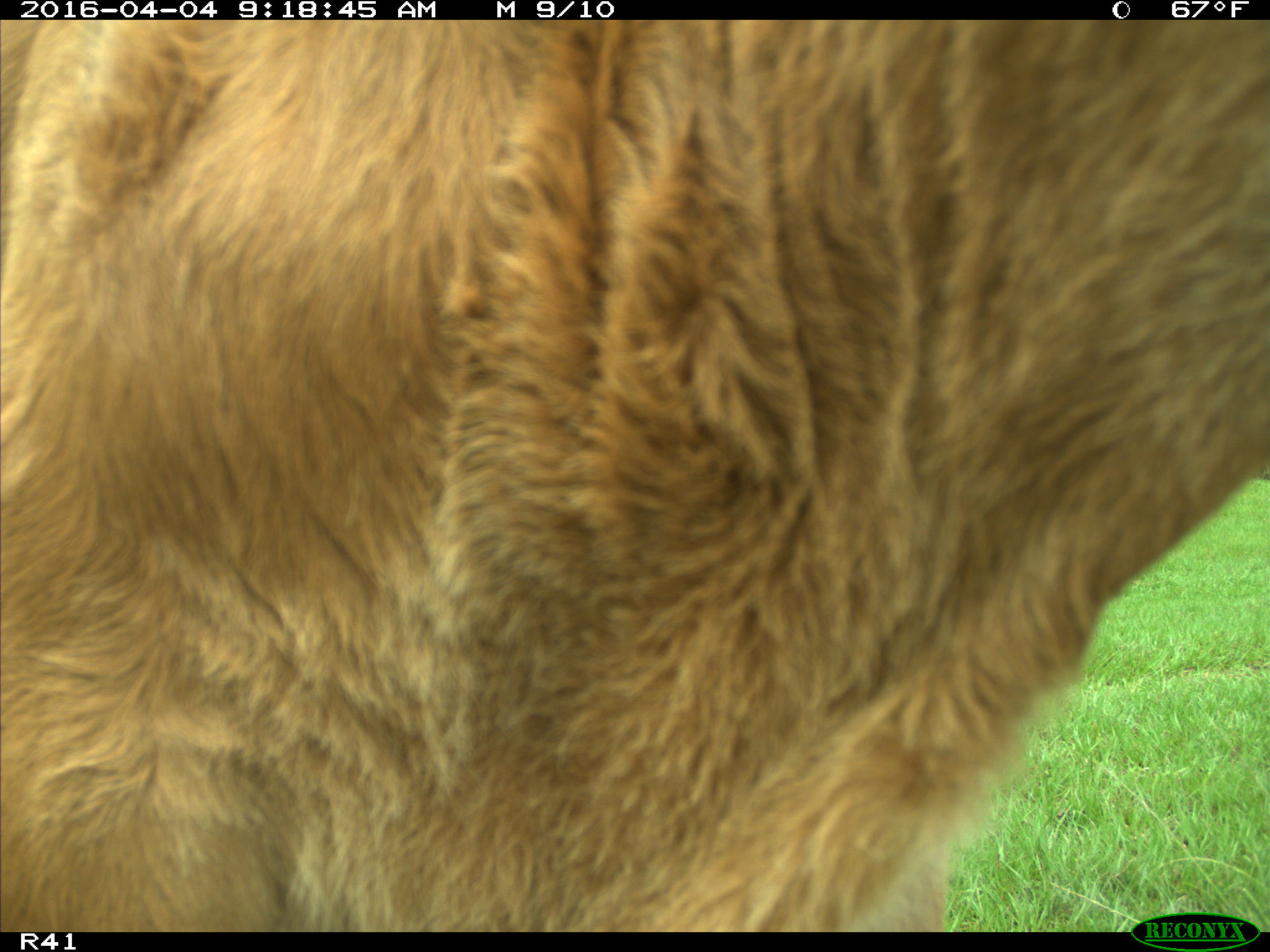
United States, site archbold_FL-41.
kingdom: Animalia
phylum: Chordata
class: Mammalia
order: Artiodactyla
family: Bovidae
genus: Bos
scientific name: Bos taurus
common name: domestic cow